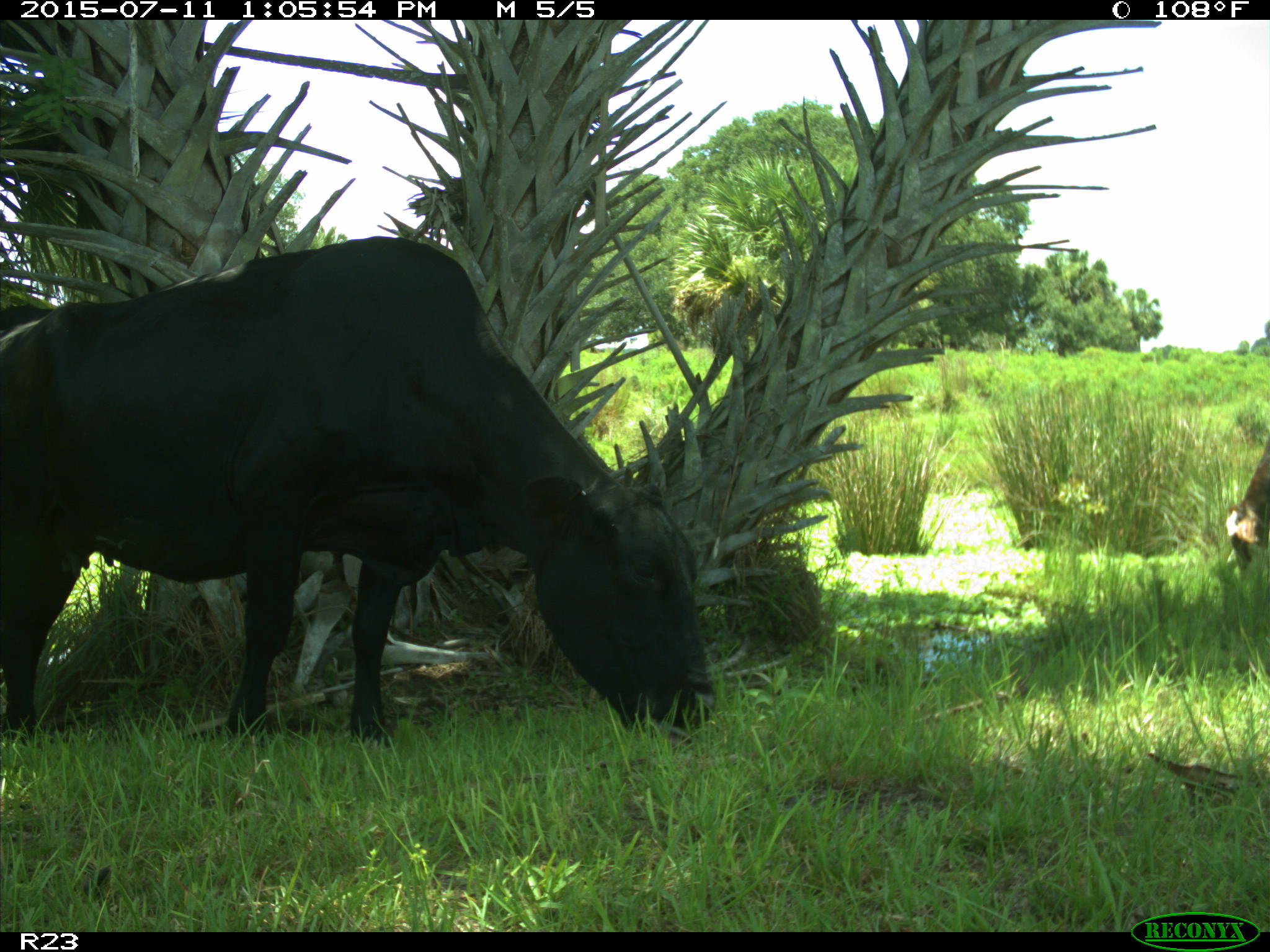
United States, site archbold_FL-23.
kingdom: Animalia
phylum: Chordata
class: Mammalia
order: Artiodactyla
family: Bovidae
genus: Bos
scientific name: Bos taurus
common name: domestic cow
Bos taurus (domestic cow).